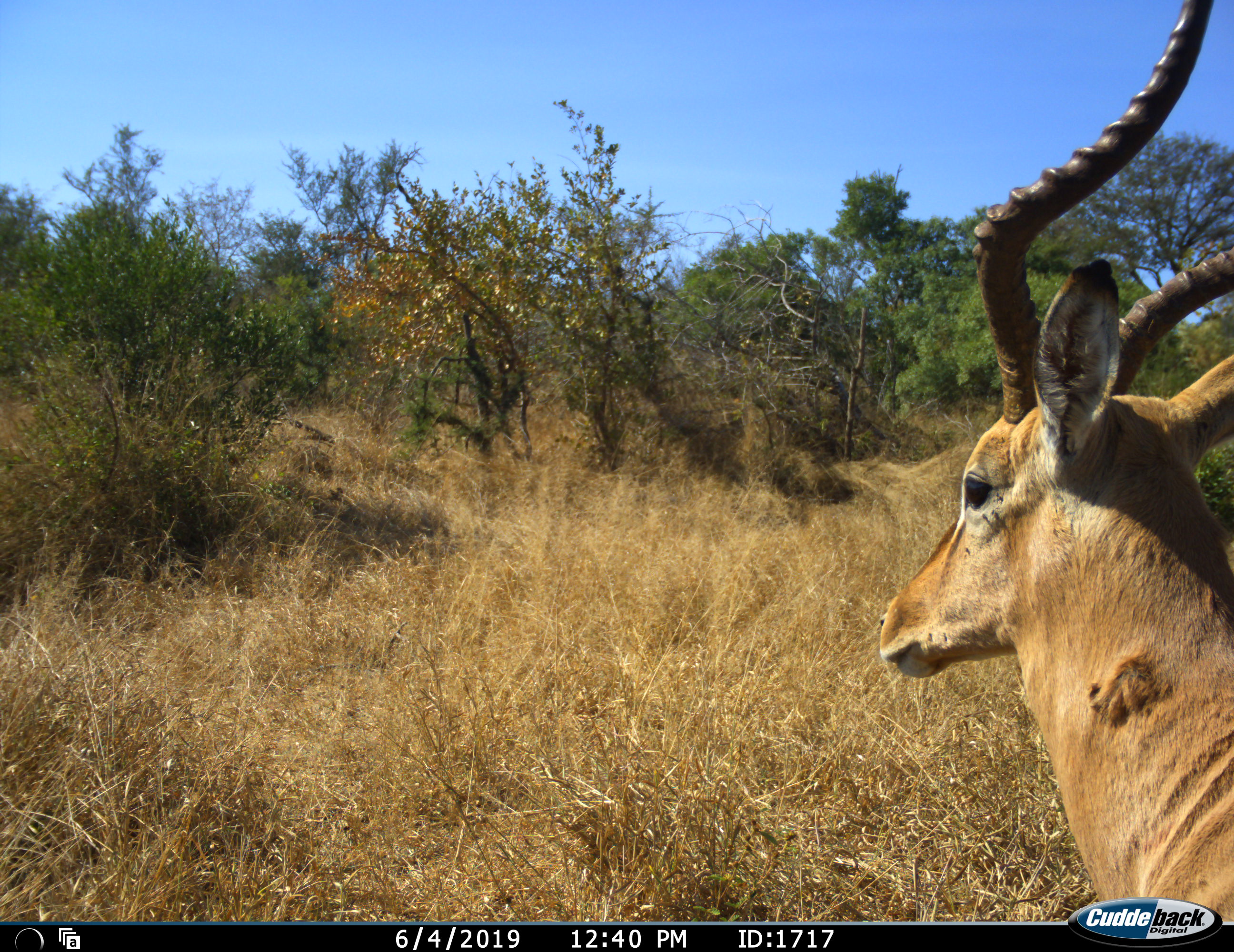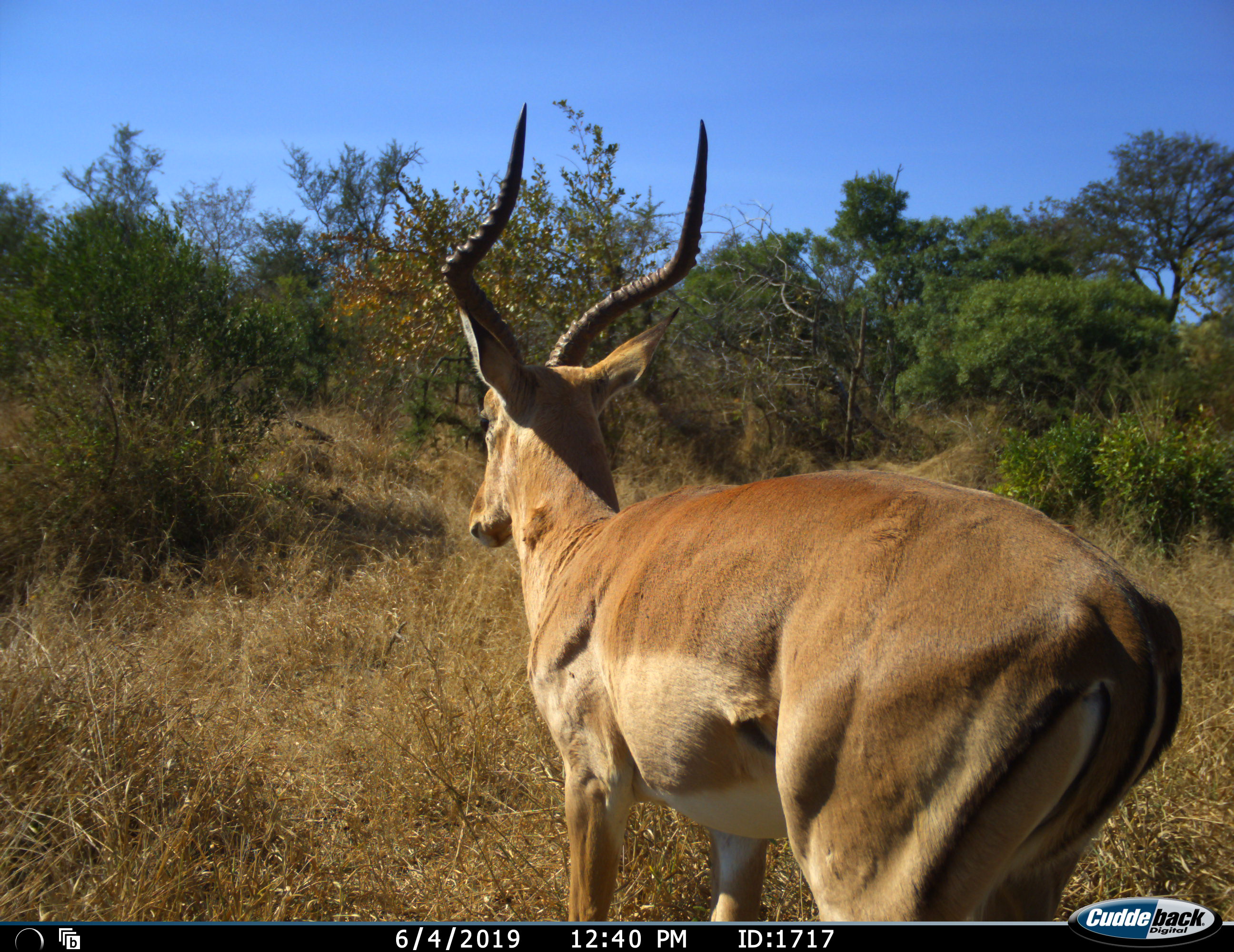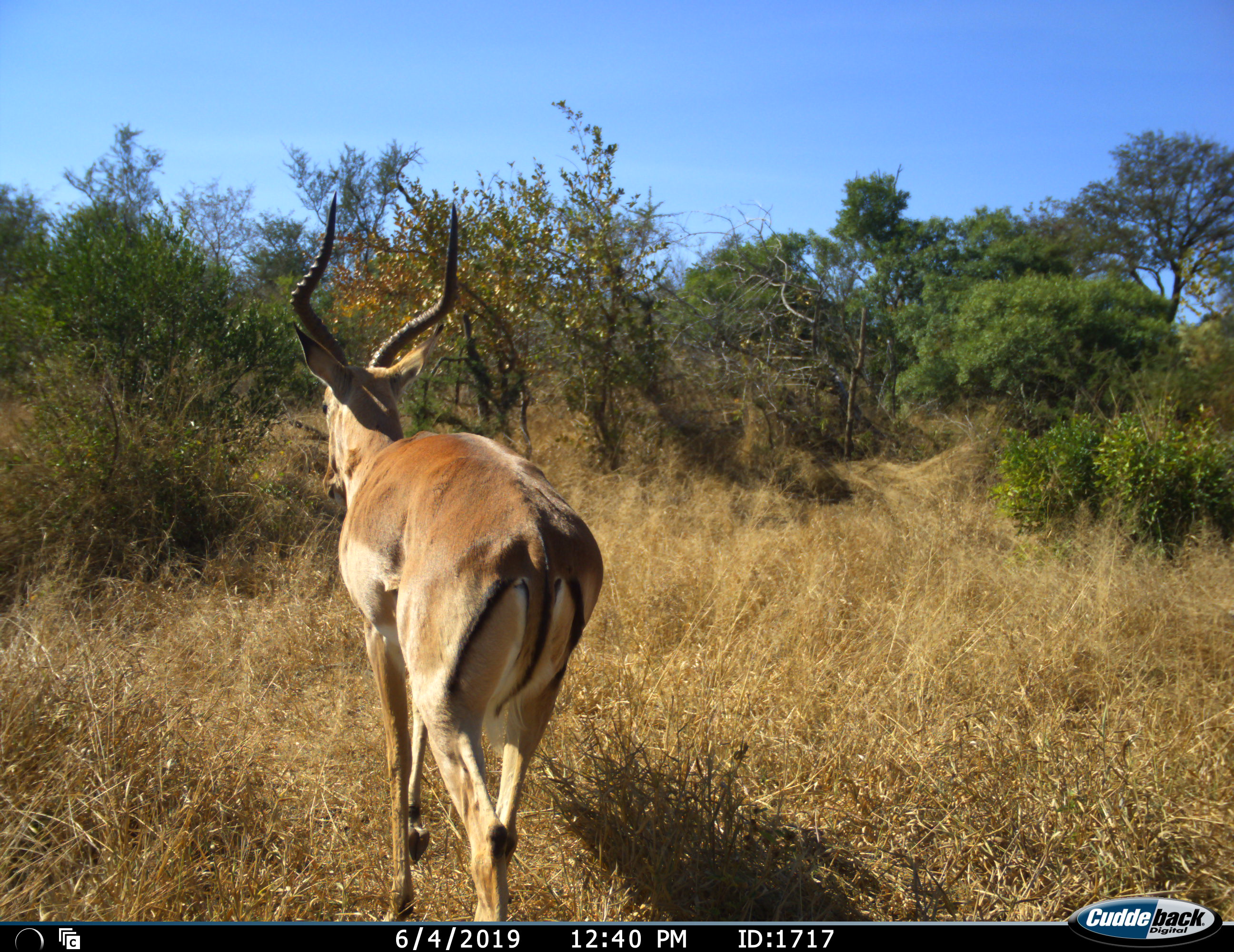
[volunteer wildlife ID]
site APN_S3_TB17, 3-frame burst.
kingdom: Animalia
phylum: Chordata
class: Mammalia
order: Artiodactyla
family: Bovidae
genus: Aepyceros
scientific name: Aepyceros melampus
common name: impala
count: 1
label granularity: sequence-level